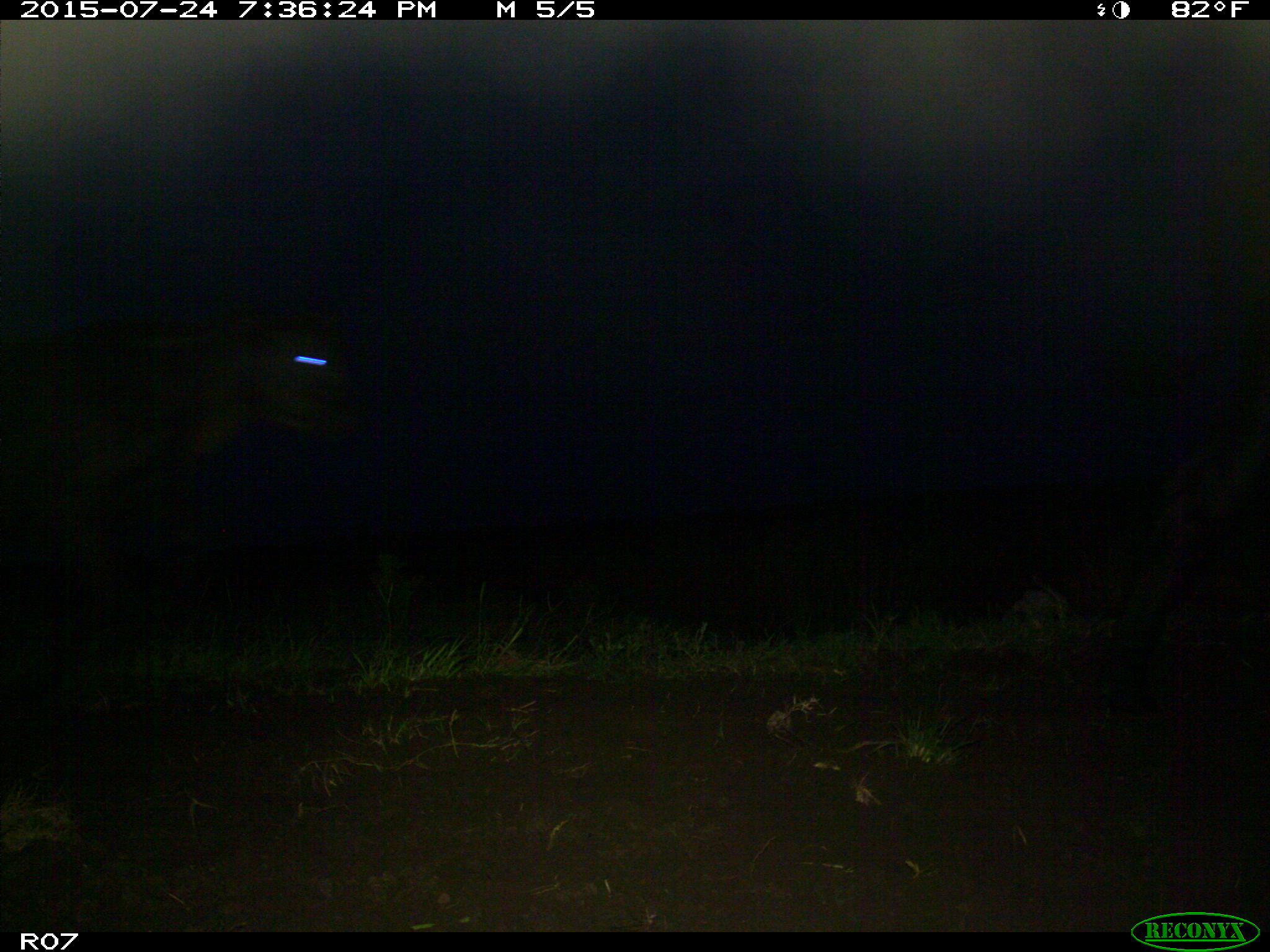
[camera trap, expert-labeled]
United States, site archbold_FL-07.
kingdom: Animalia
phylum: Chordata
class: Mammalia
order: Artiodactyla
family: Bovidae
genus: Bos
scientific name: Bos taurus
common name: domestic cow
Bos taurus (domestic cow).